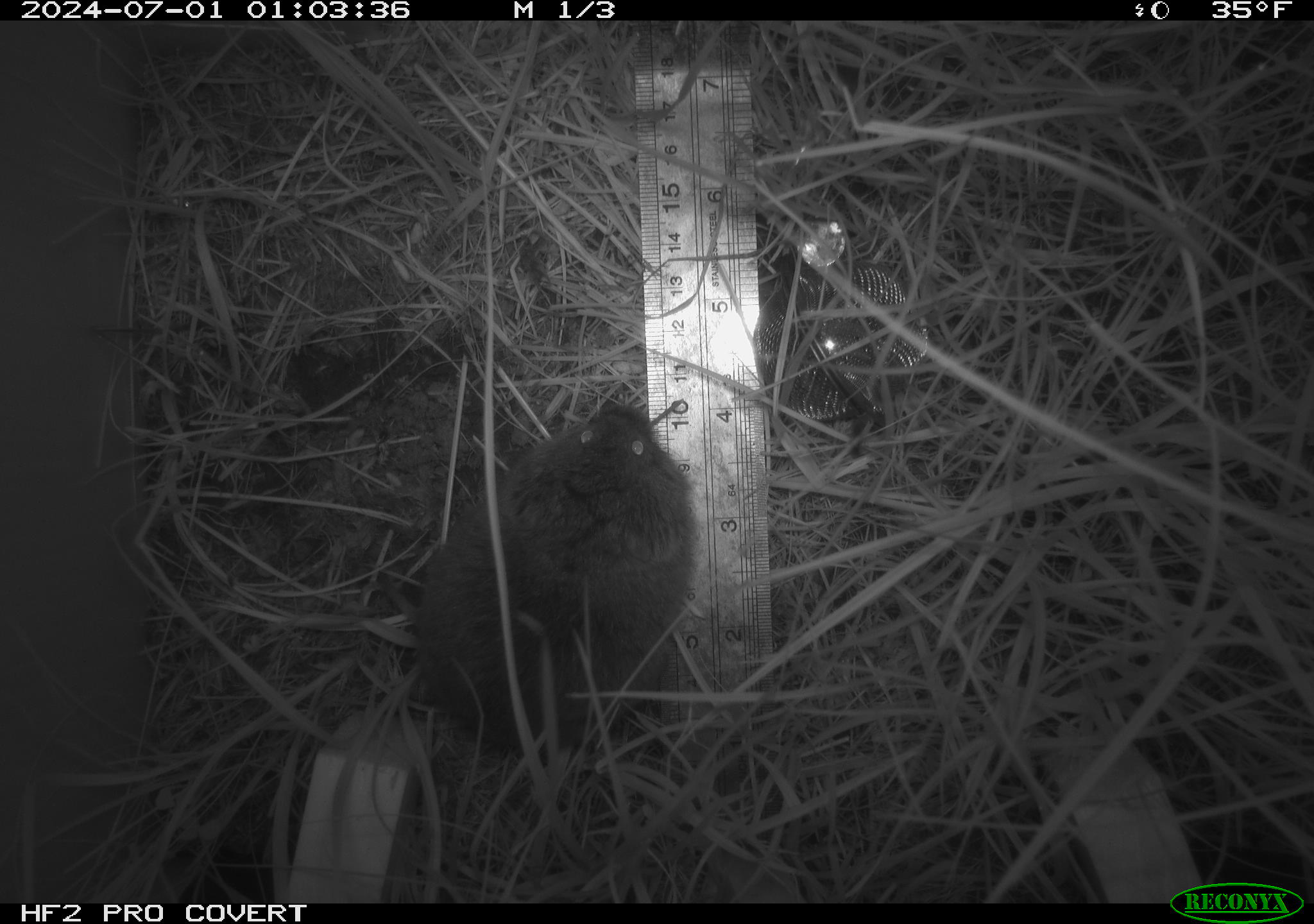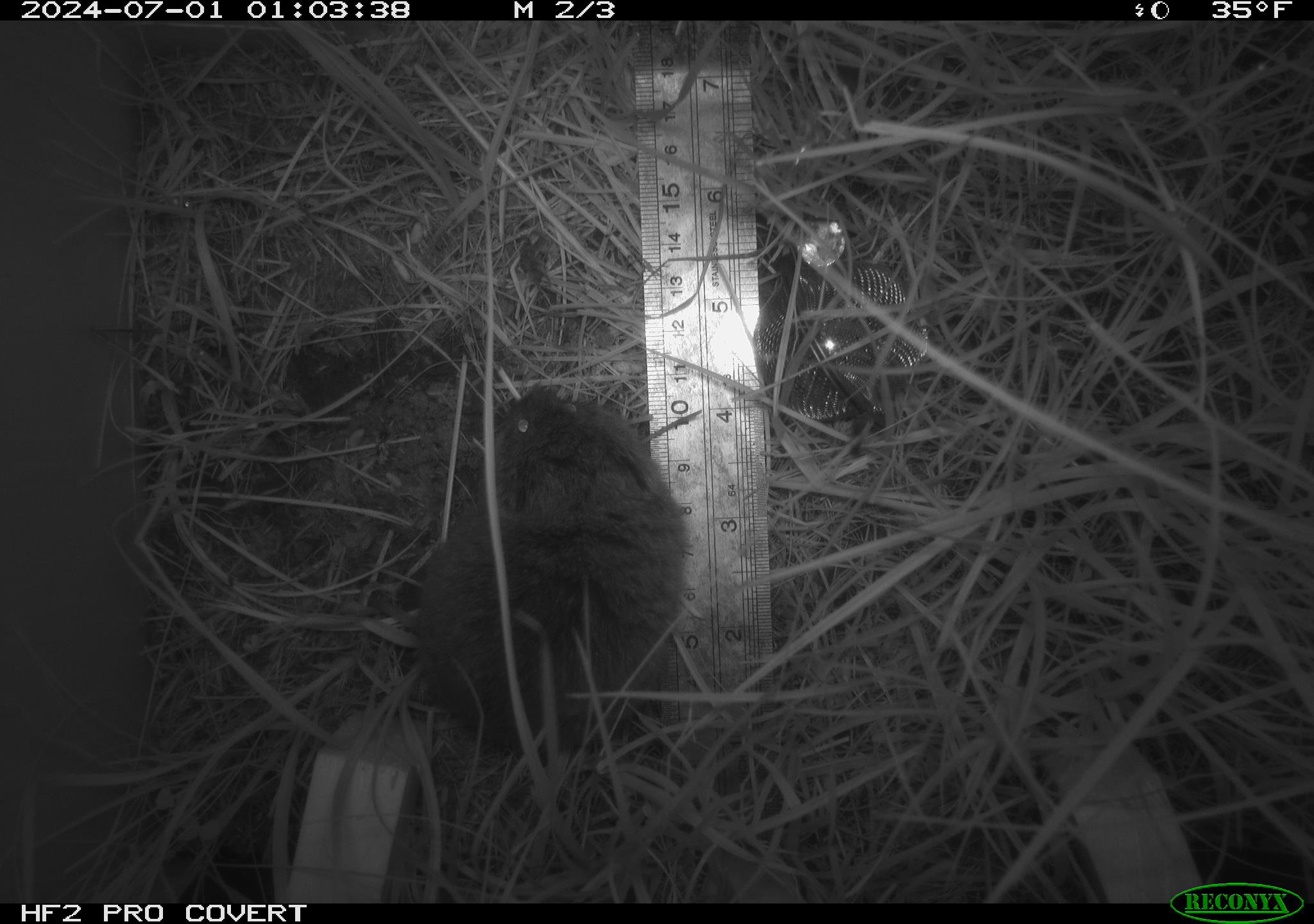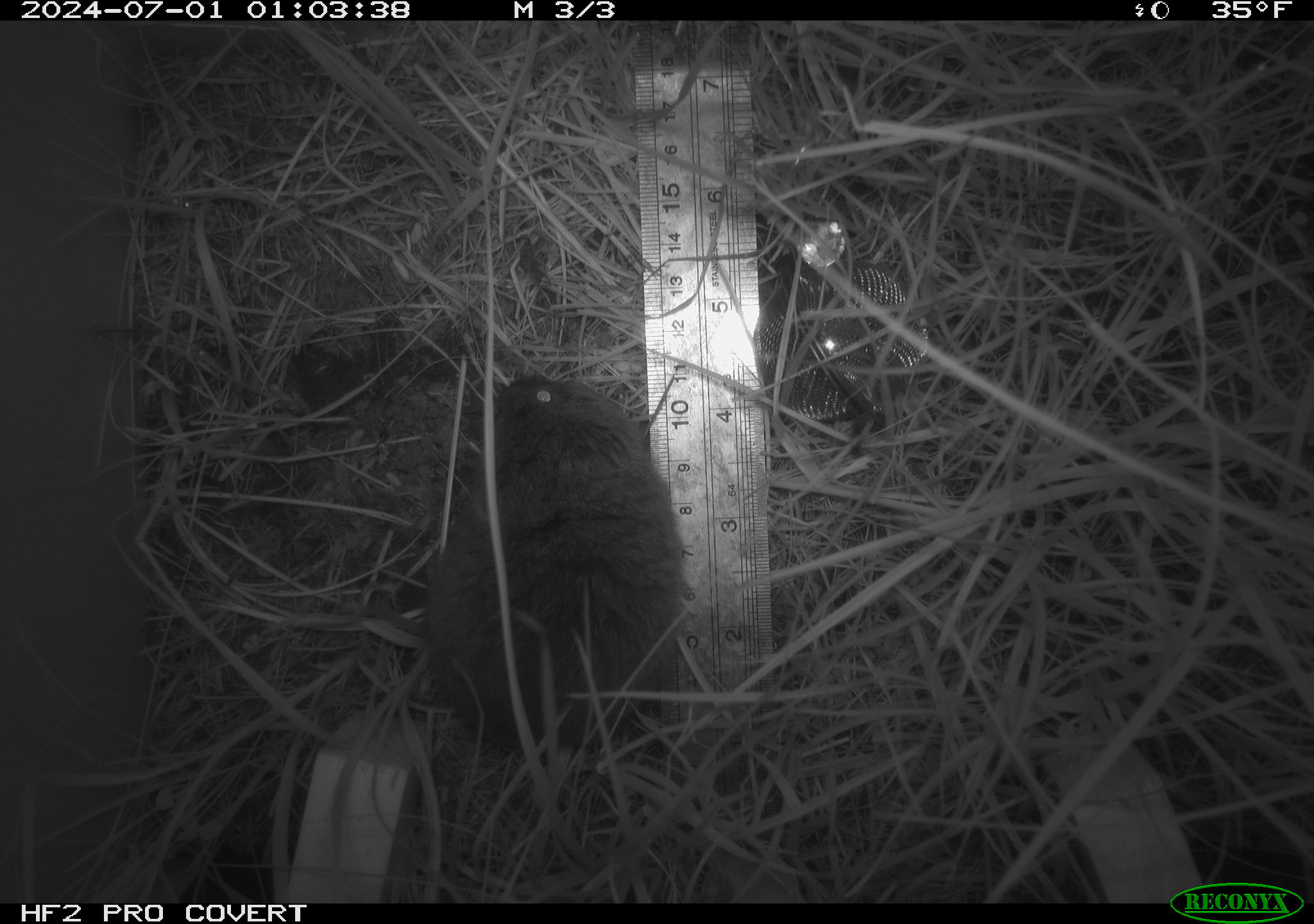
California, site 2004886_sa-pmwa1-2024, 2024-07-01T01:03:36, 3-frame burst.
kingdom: Animalia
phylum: Chordata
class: Mammalia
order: Rodentia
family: Cricetidae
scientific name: Arvicolinae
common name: voles, lemmings, and muskrats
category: arvicolinae subfamily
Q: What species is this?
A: Arvicolinae subfamily (voles, lemmings, and muskrats) (Arvicolinae).